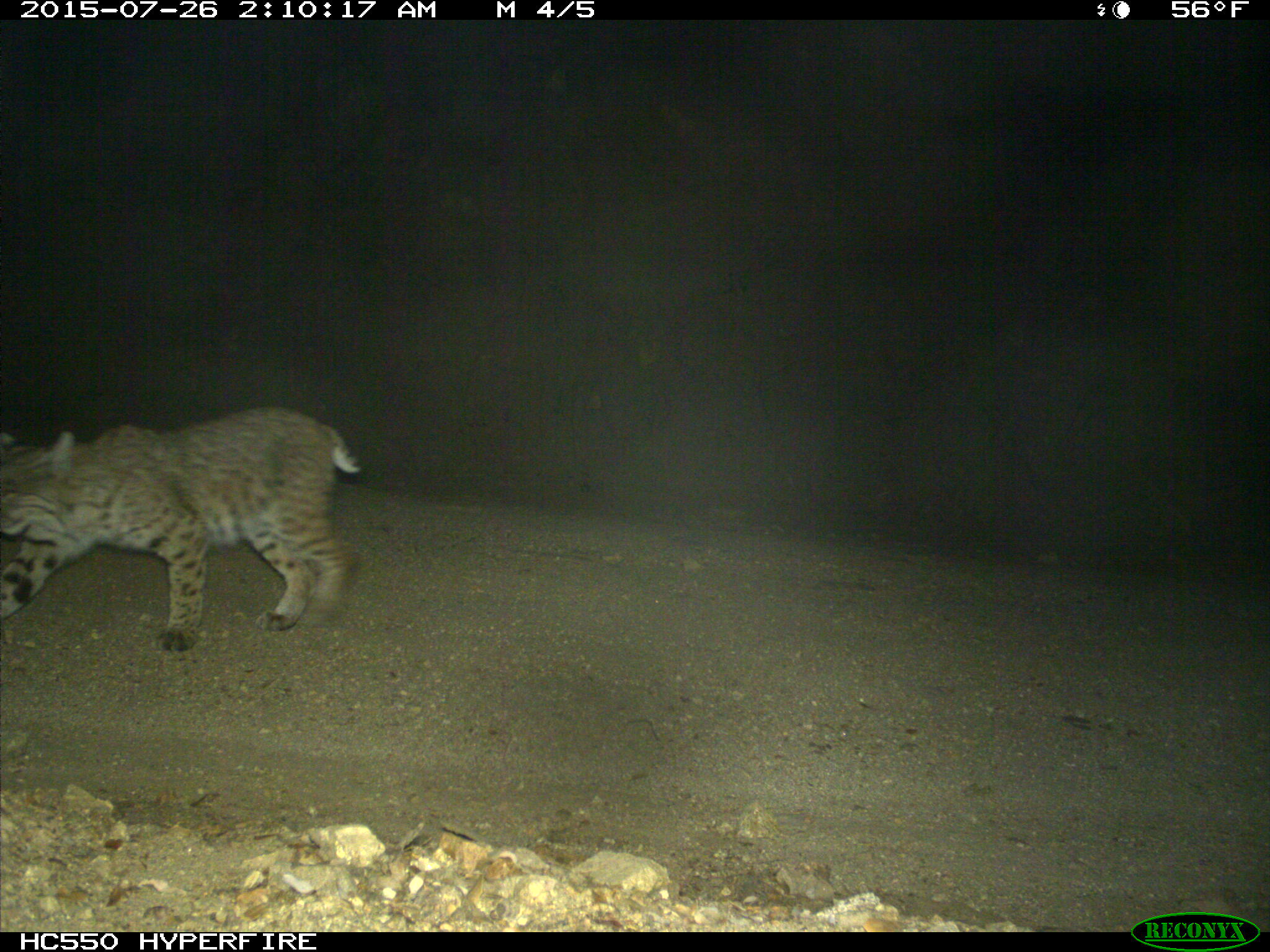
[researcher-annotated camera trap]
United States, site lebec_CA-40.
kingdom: Animalia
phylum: Chordata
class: Mammalia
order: Carnivora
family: Felidae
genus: Lynx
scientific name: Lynx rufus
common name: bobcat